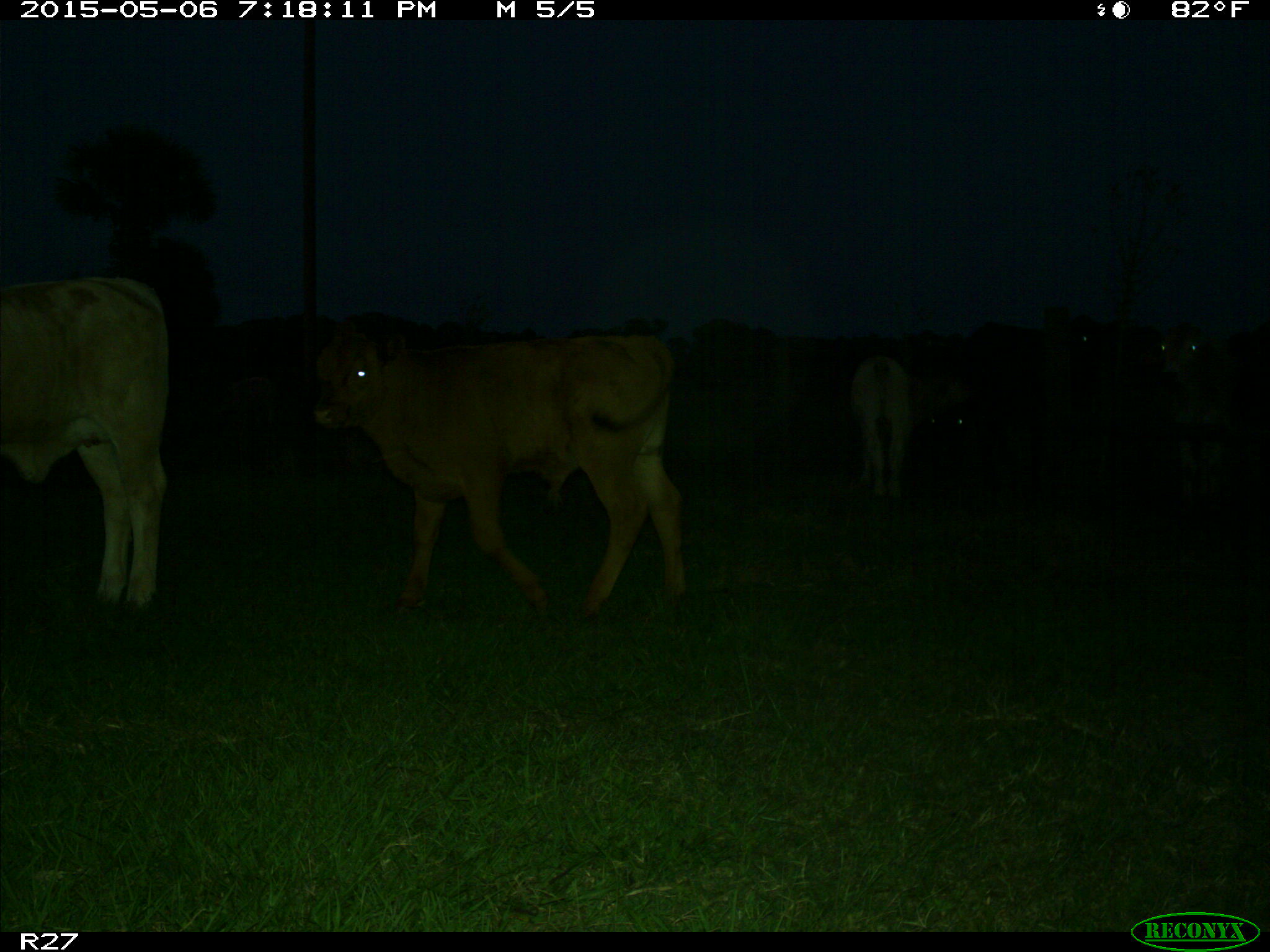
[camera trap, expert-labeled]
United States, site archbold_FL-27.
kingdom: Animalia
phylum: Chordata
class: Mammalia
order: Artiodactyla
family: Bovidae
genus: Bos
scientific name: Bos taurus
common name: domestic cow